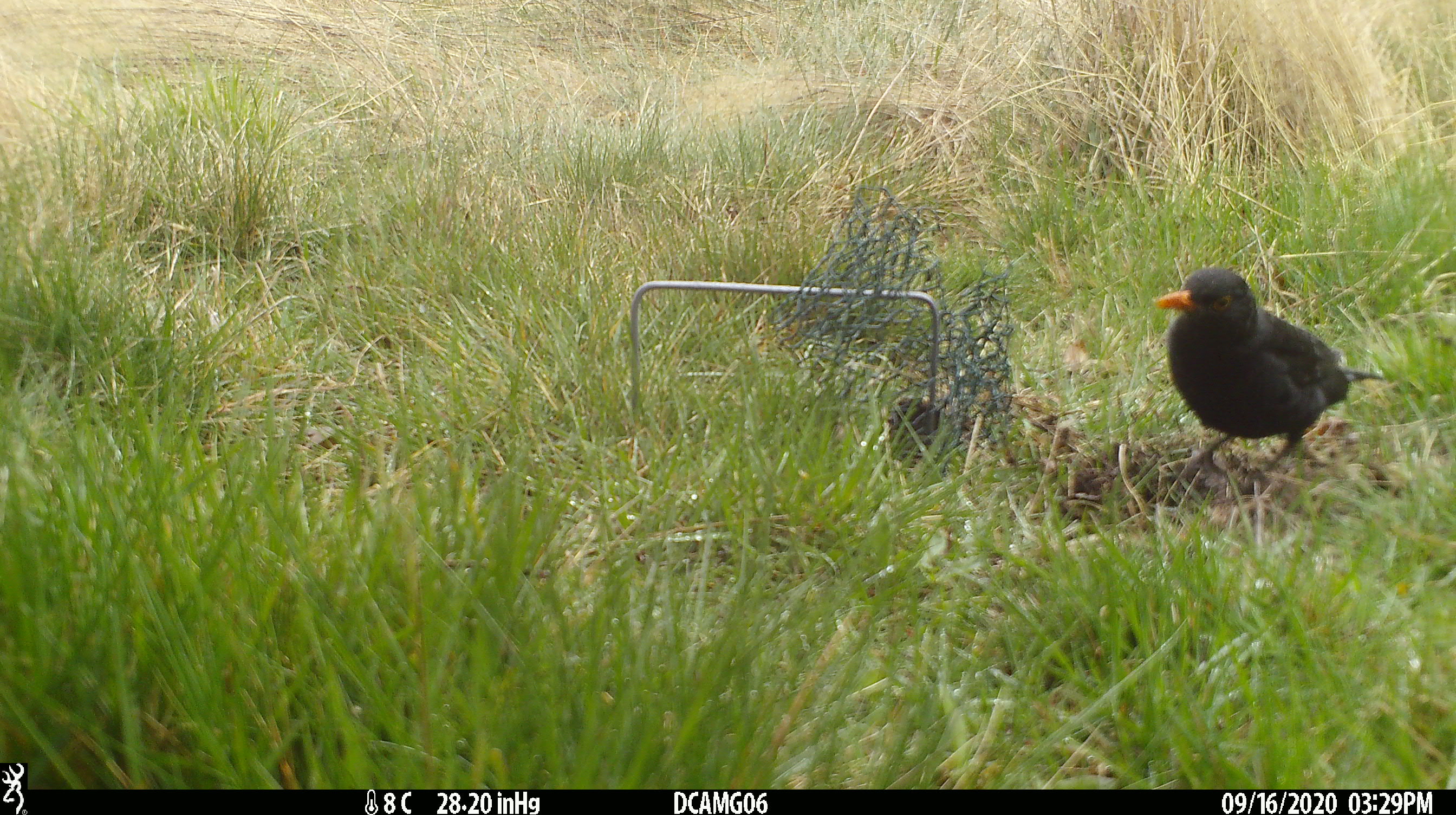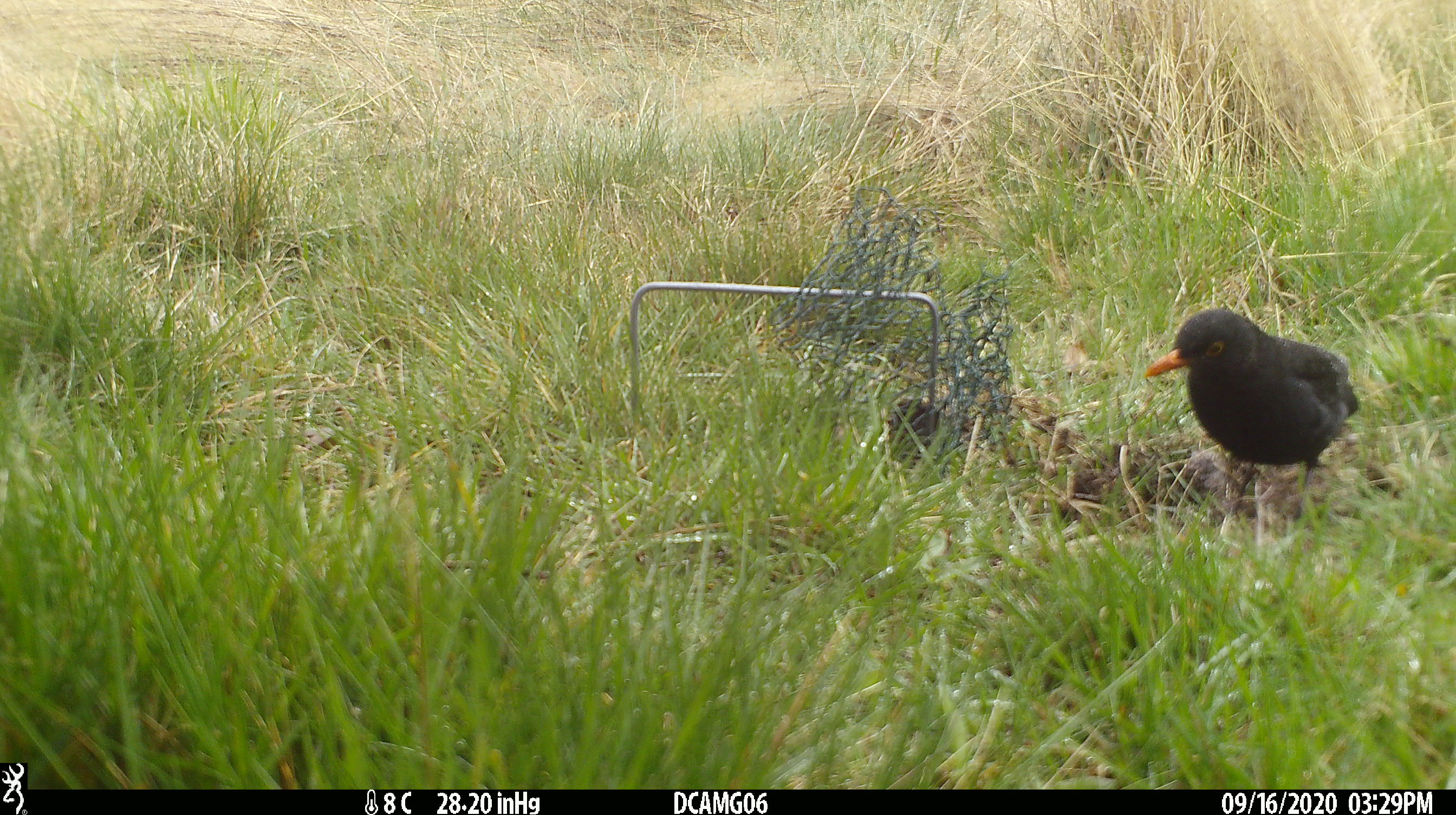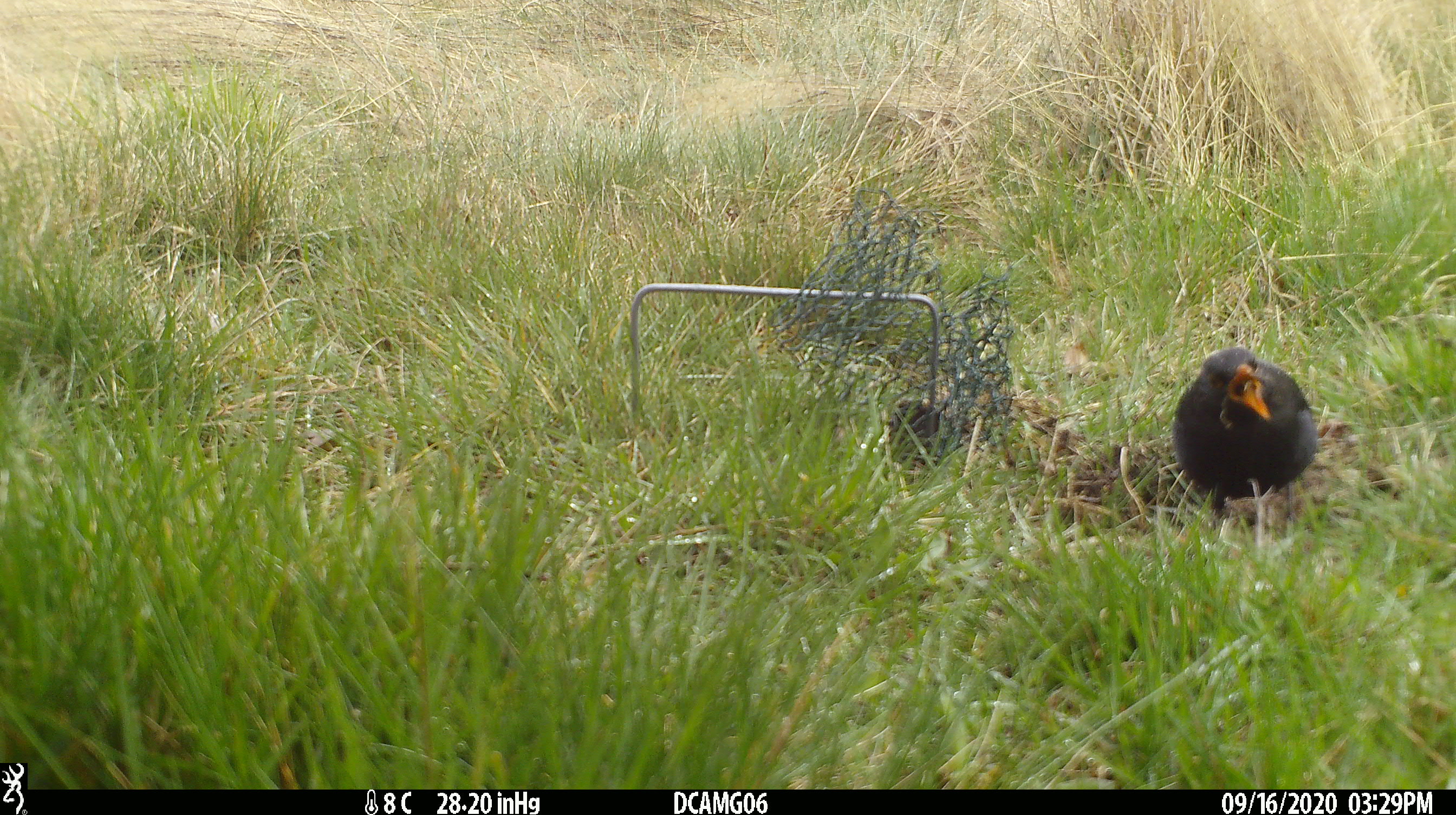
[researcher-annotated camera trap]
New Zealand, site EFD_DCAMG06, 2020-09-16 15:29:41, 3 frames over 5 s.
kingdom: Animalia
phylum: Chordata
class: Aves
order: Passeriformes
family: Turdidae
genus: Turdus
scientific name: Turdus merula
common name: eurasian blackbird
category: blackbird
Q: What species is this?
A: Blackbird (eurasian blackbird) (Turdus merula).